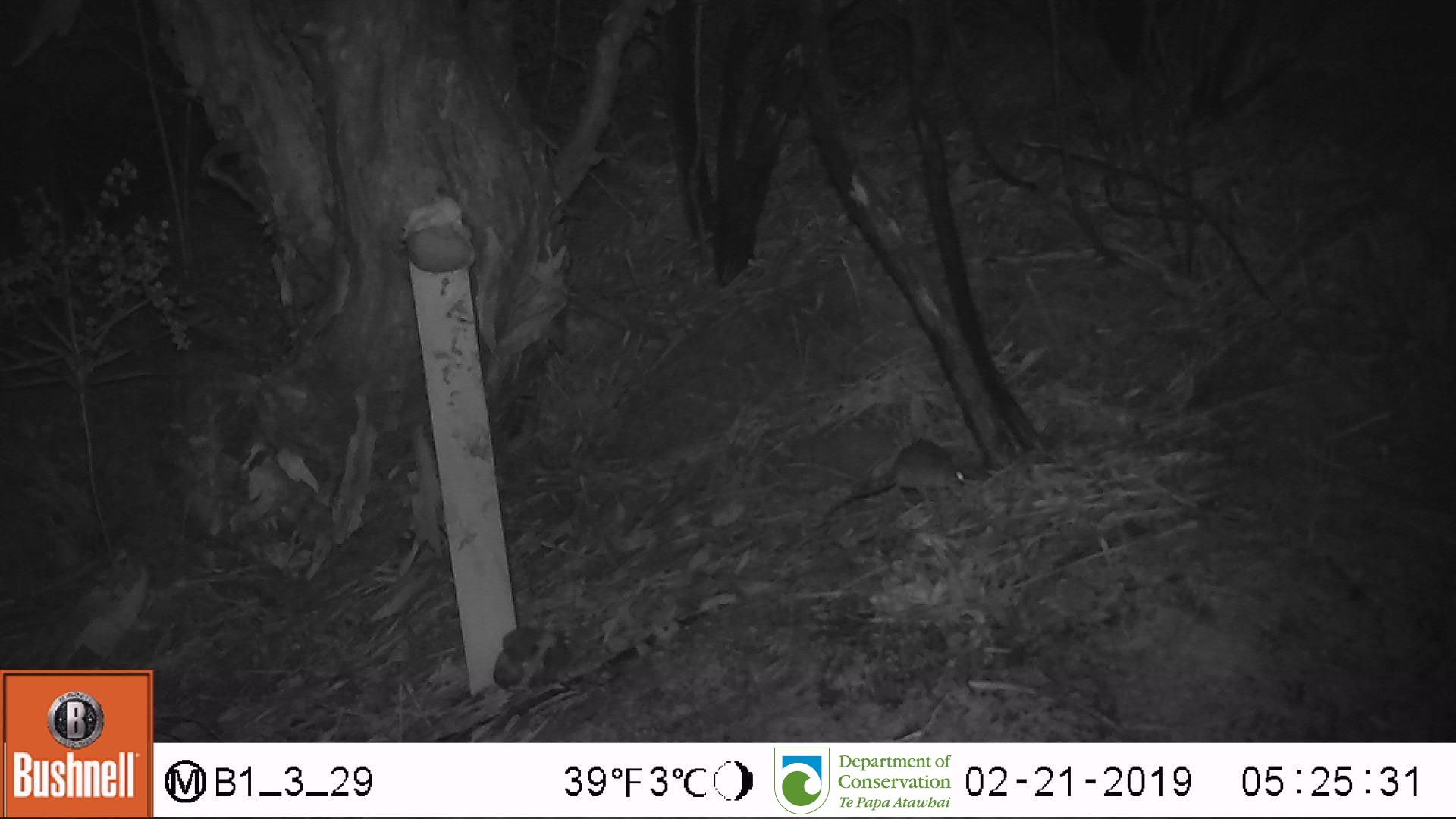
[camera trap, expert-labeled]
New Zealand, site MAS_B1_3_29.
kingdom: Animalia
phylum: Chordata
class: Mammalia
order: Rodentia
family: Muridae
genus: Mus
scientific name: Mus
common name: mouse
Mouse (Mus).